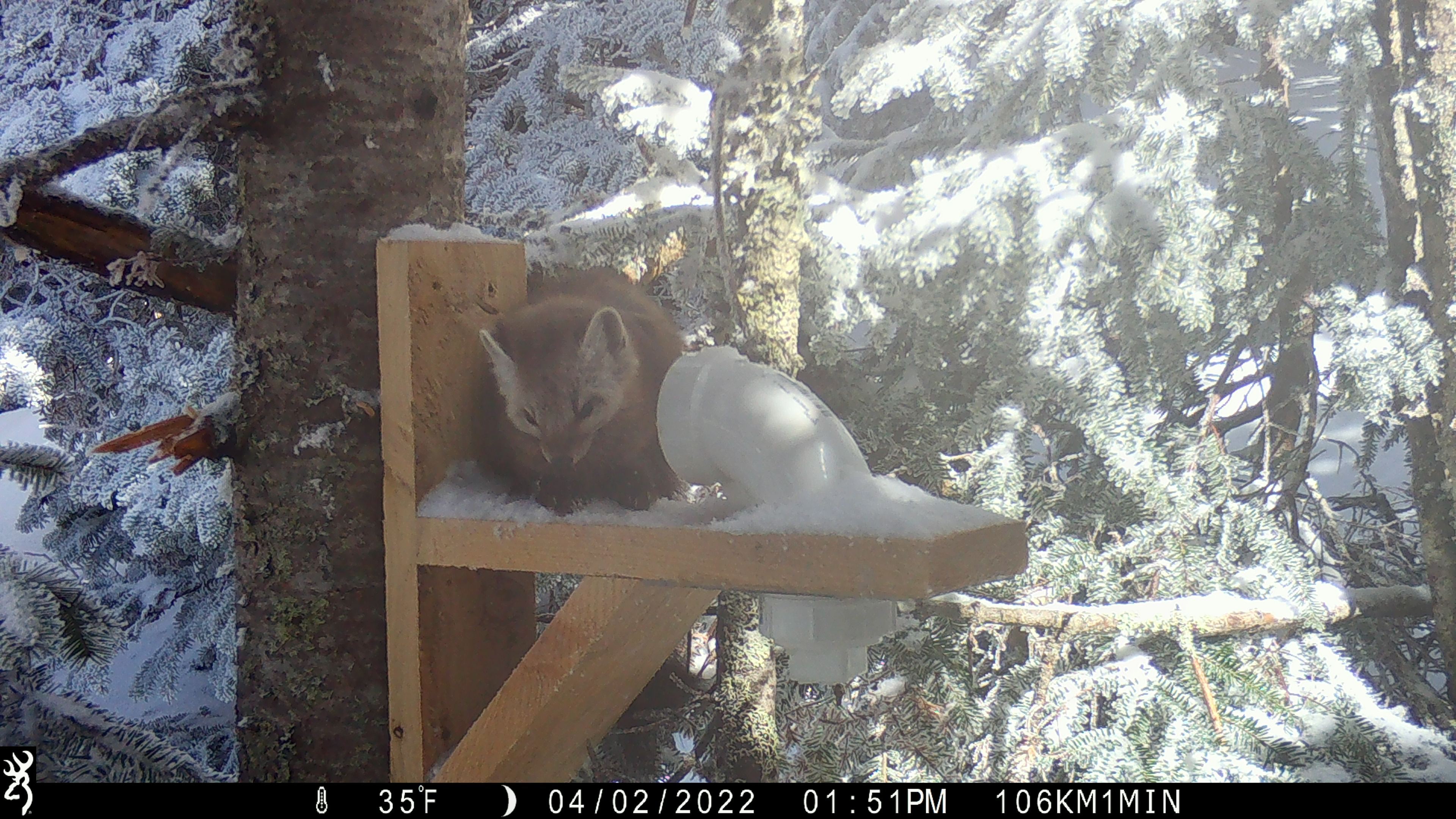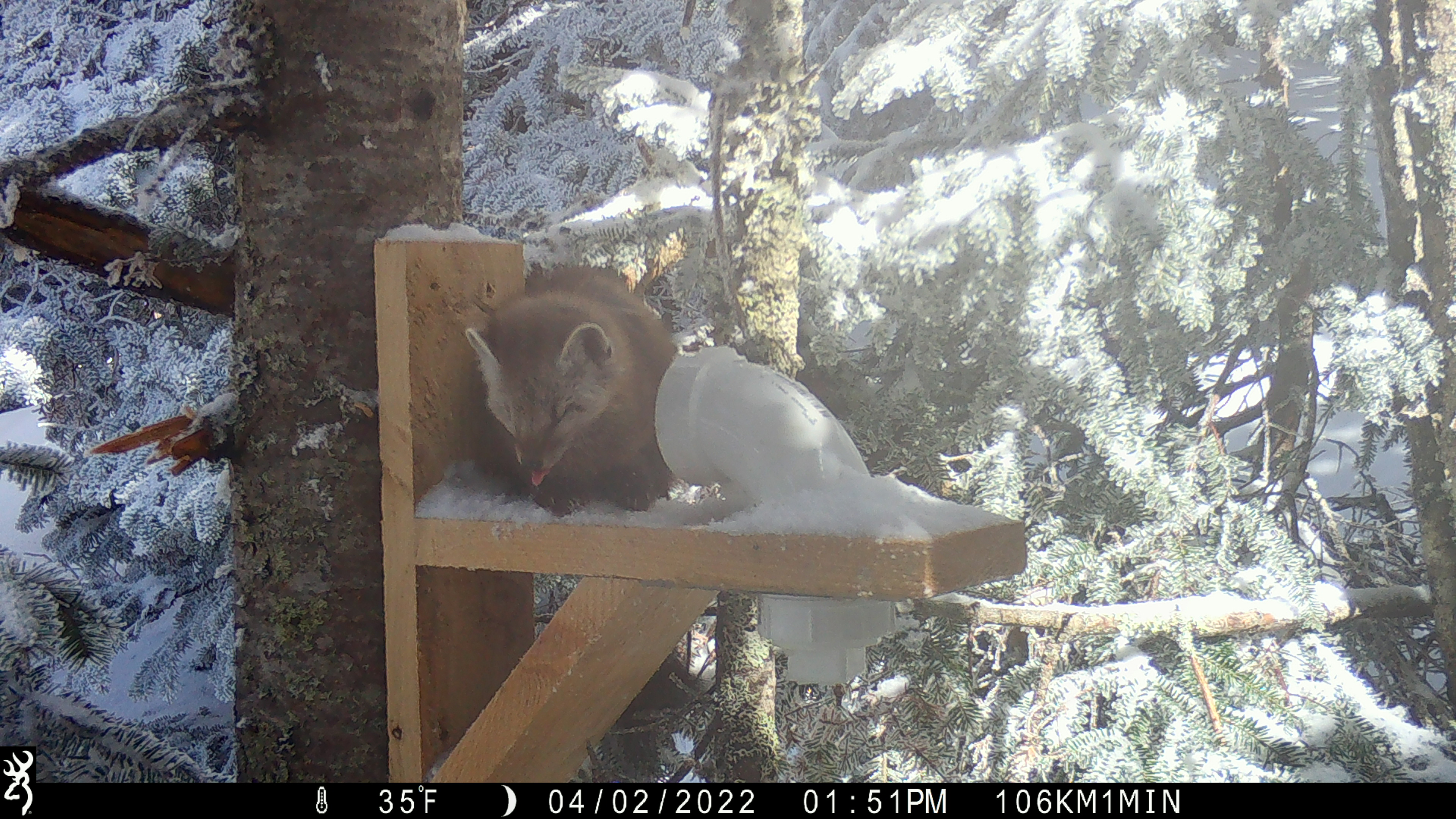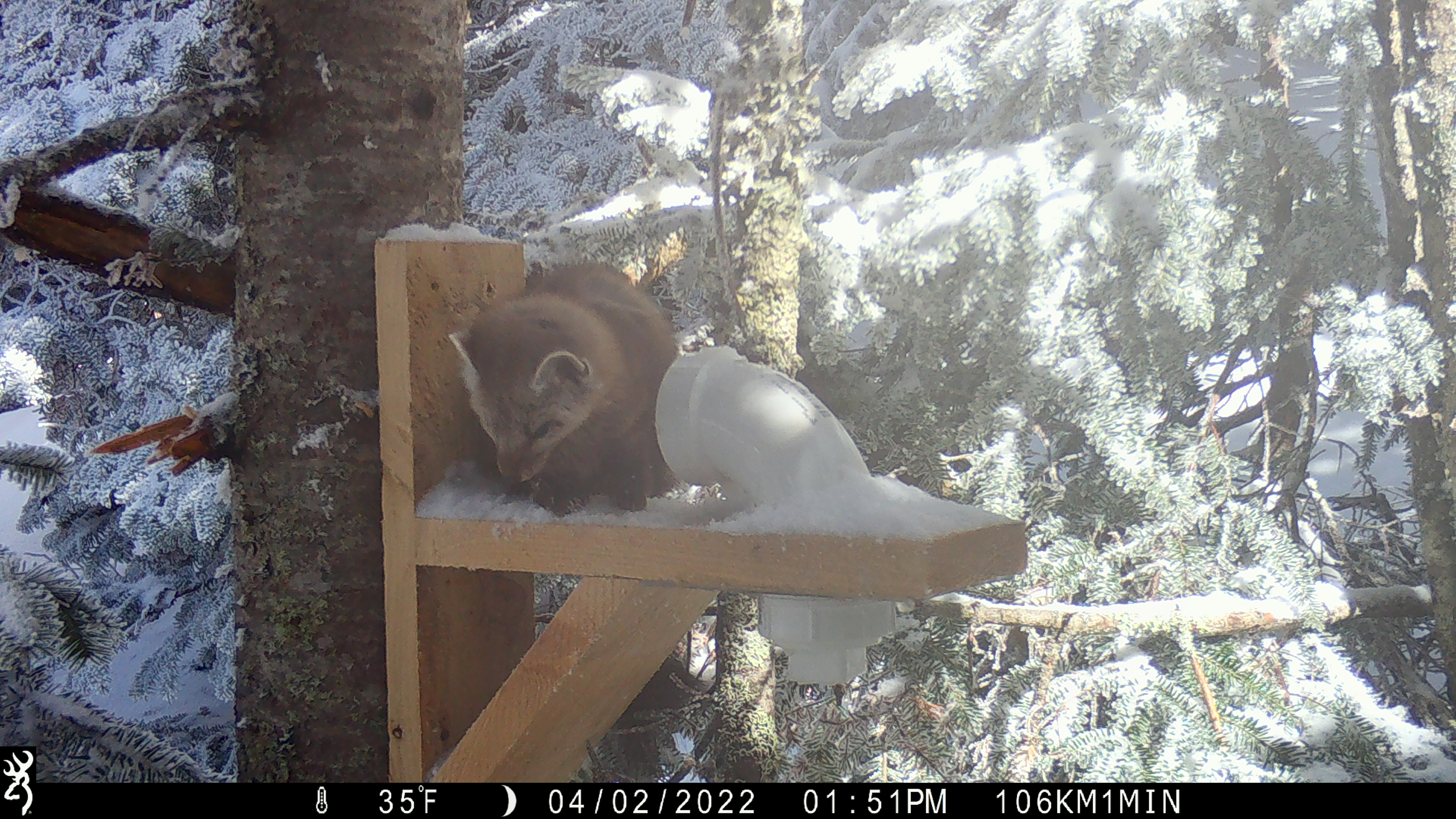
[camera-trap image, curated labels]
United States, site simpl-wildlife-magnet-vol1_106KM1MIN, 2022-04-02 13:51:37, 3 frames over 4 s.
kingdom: Animalia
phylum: Chordata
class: Mammalia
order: Carnivora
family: Mustelidae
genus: Martes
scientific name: Martes americana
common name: american marten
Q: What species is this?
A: American marten (Martes americana).